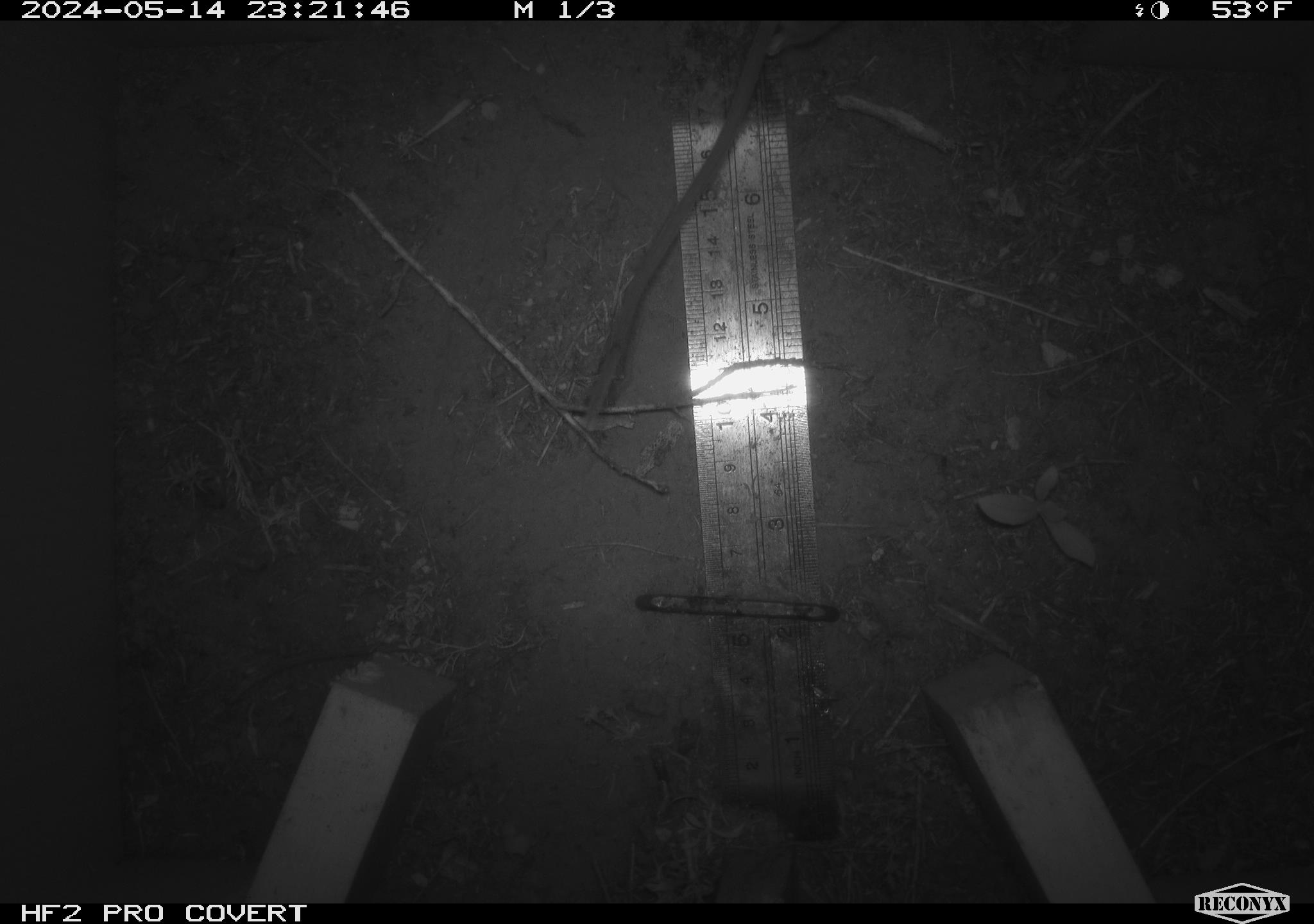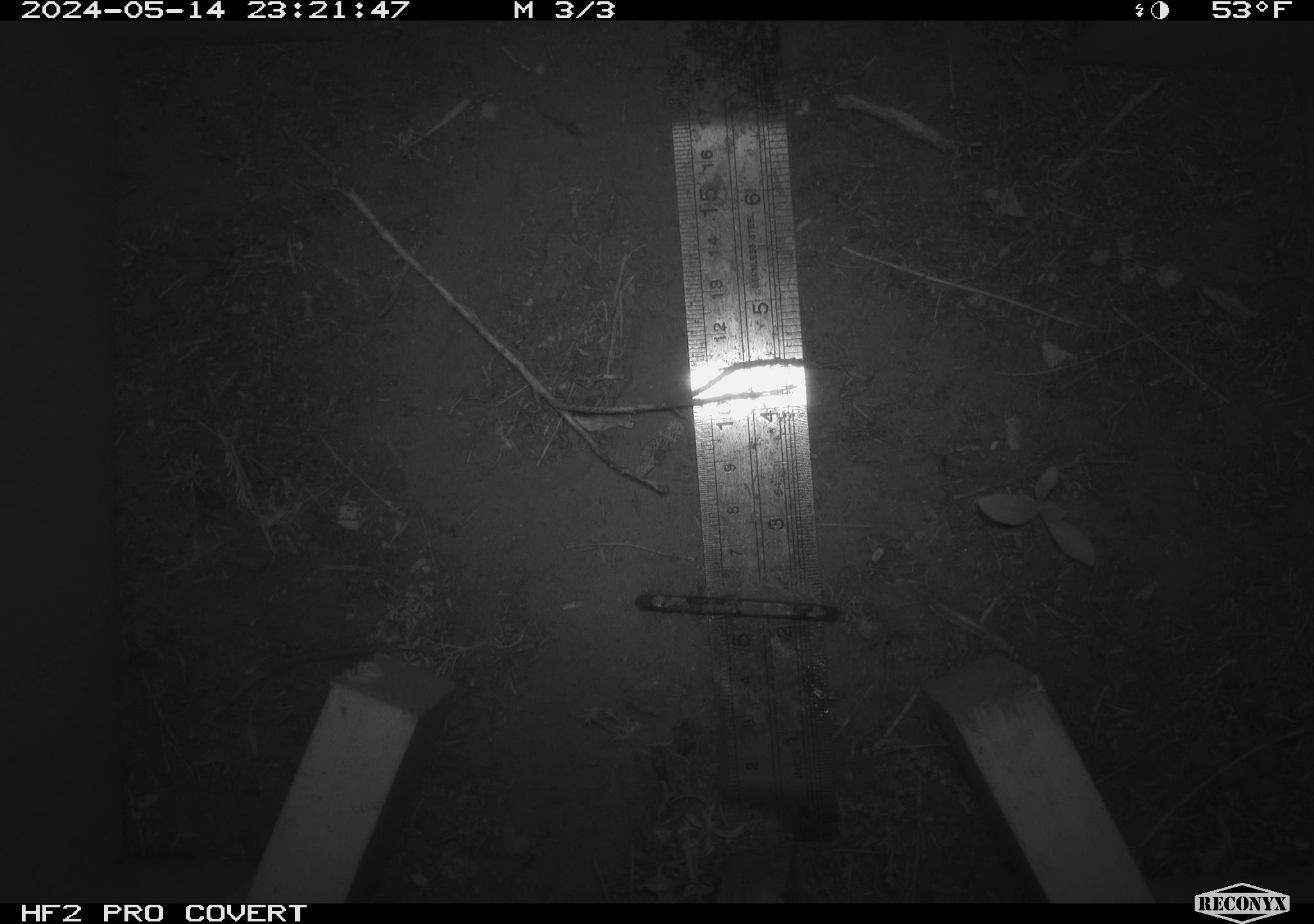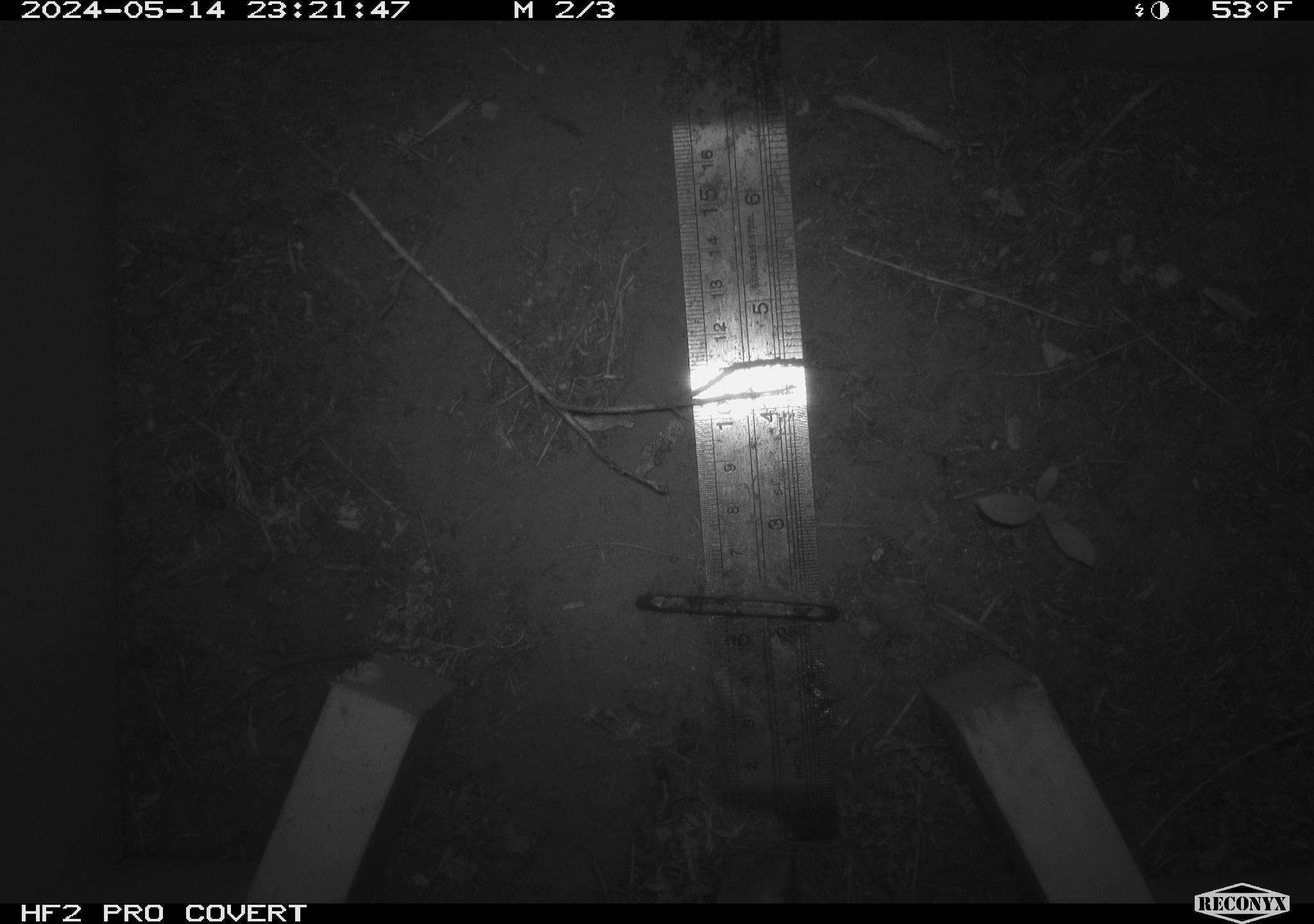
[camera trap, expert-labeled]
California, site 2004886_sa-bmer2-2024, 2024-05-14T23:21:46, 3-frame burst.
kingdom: Animalia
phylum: Chordata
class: Mammalia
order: Rodentia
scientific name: Rodentia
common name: mouse species